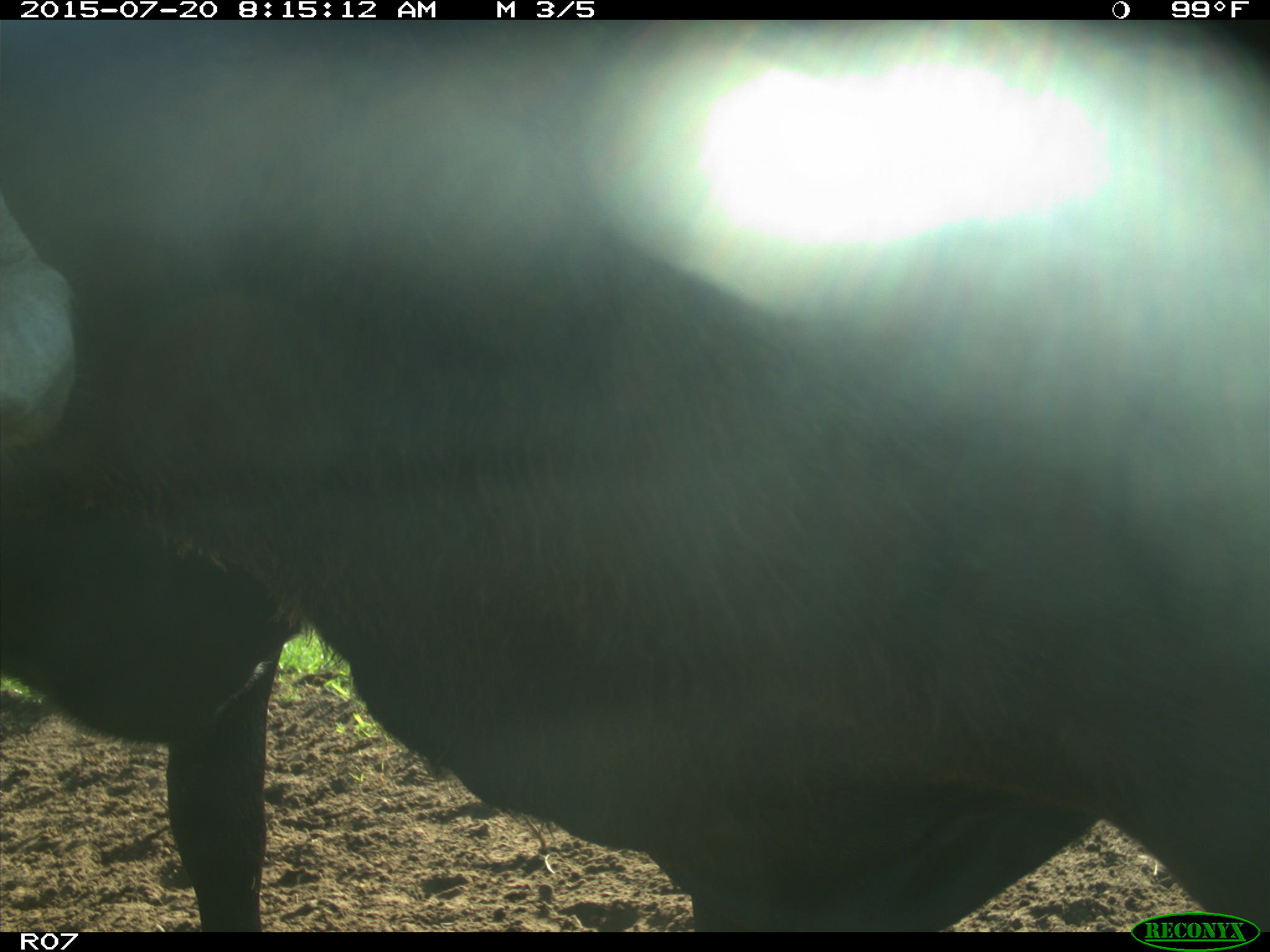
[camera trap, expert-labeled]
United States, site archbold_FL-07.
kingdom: Animalia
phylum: Chordata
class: Mammalia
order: Artiodactyla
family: Bovidae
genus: Bos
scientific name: Bos taurus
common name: domestic cow